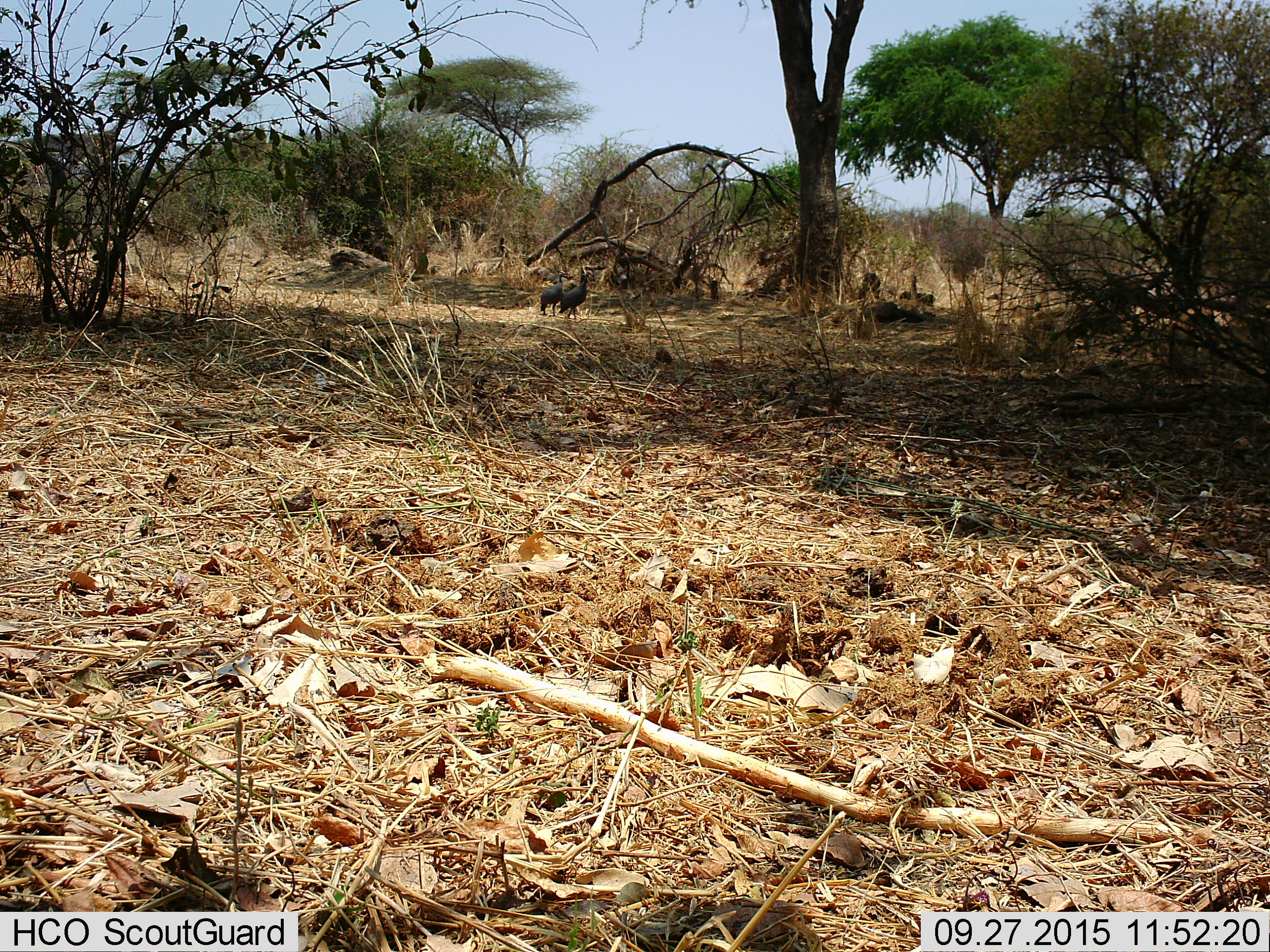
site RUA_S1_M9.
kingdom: Animalia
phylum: Chordata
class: Aves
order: Galliformes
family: Numididae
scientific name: Numididae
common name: guineafowl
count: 2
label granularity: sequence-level